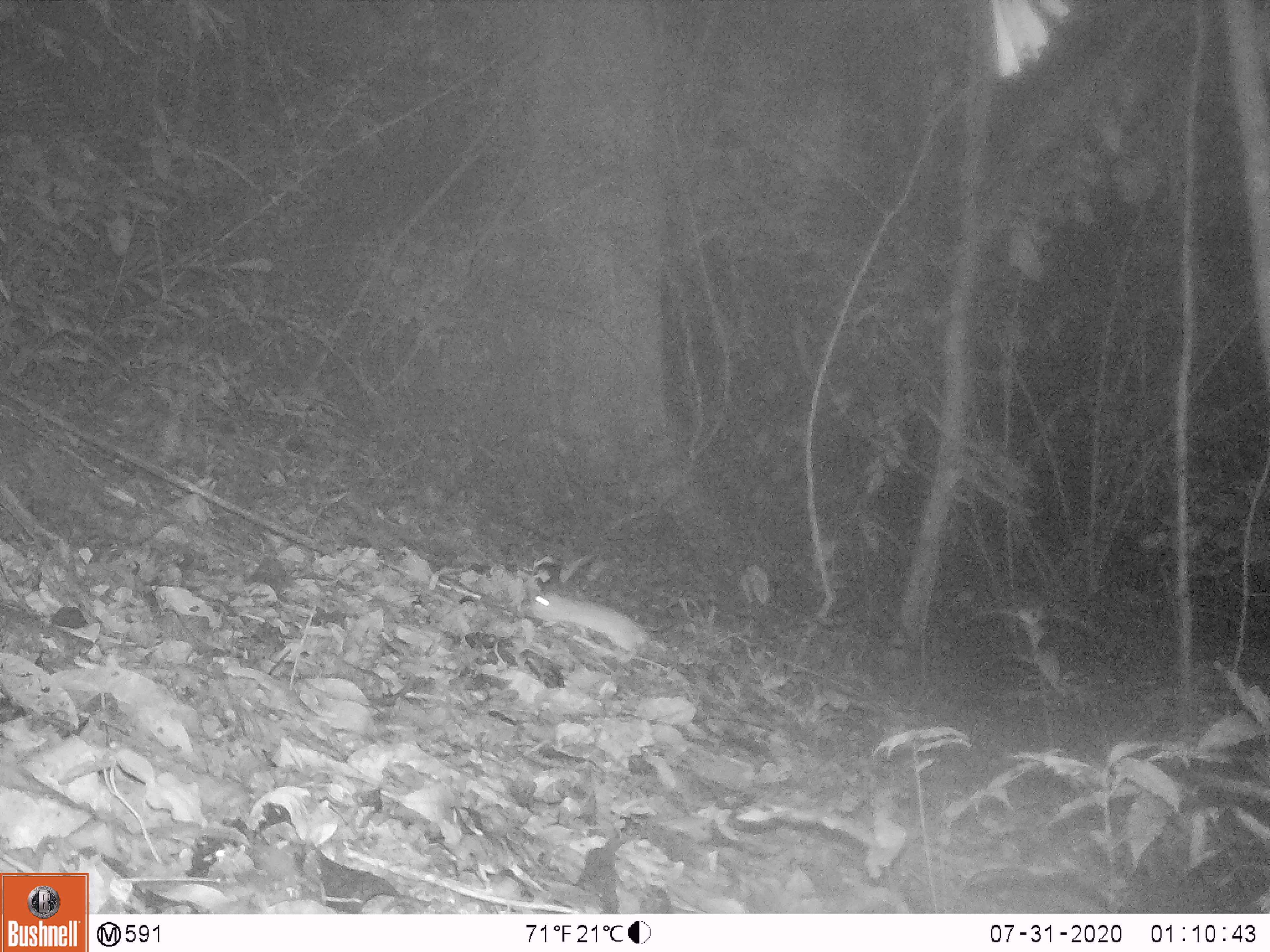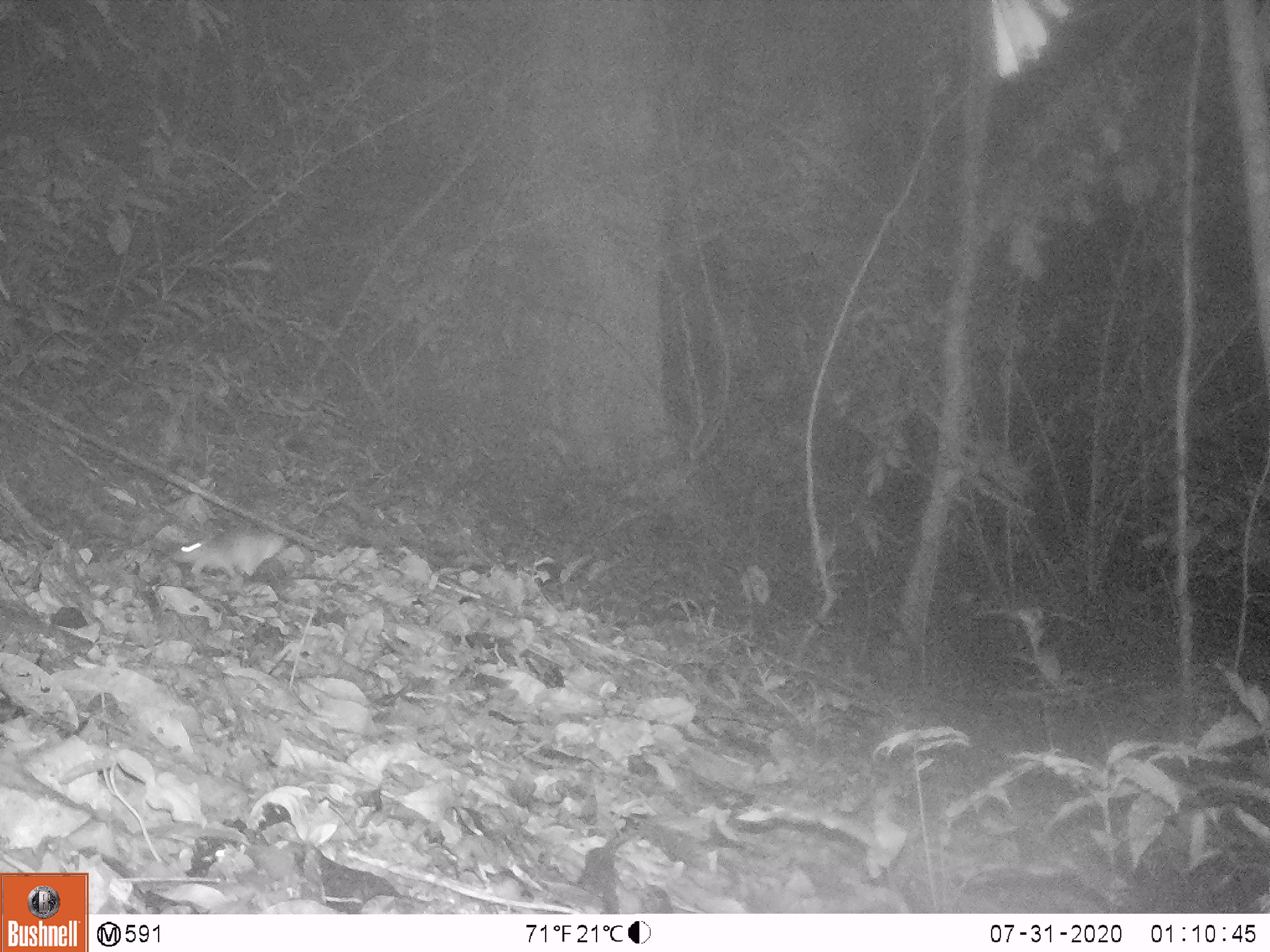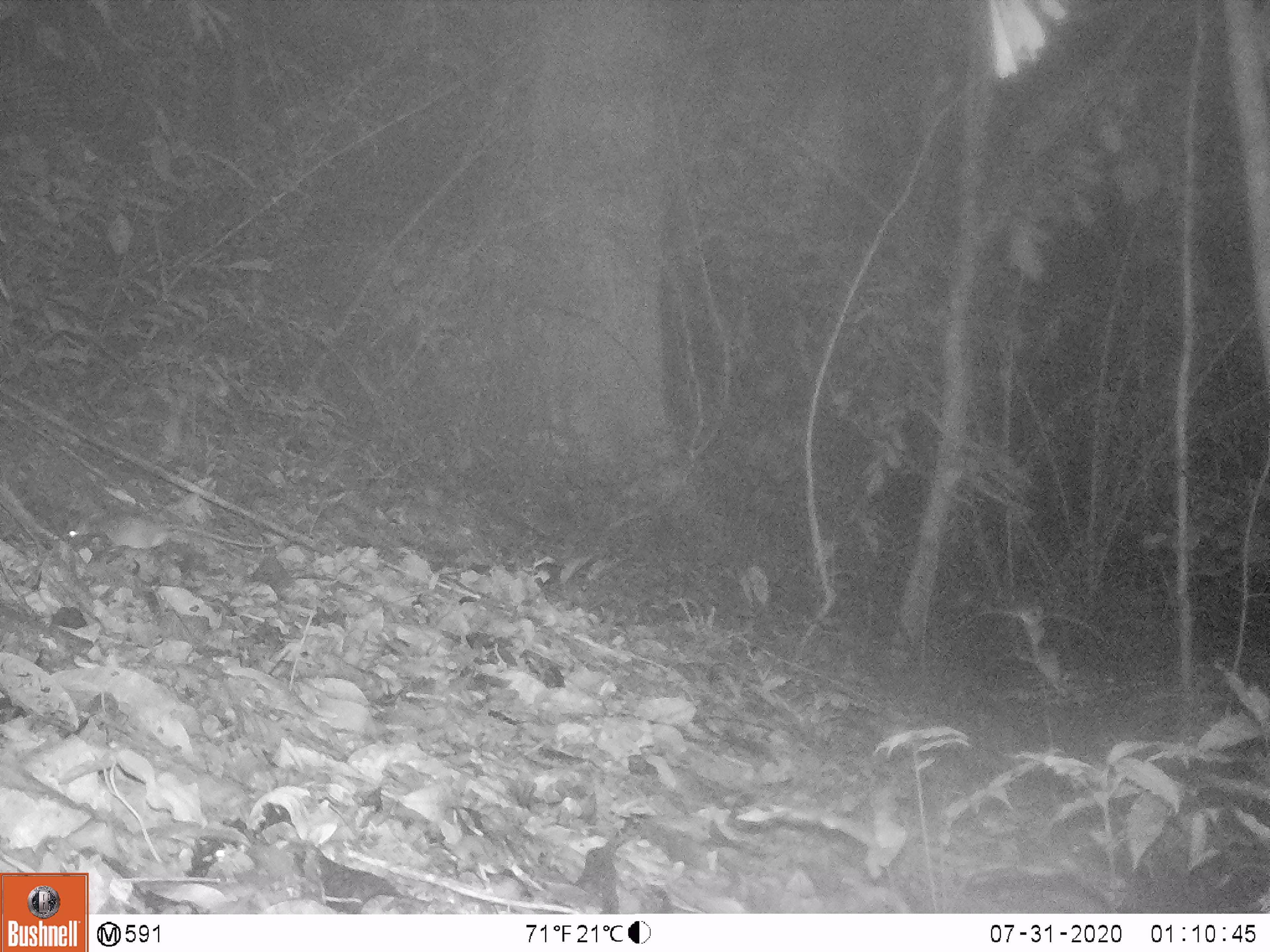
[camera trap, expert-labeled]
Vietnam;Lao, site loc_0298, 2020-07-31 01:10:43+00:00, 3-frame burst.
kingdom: Animalia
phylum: Chordata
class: Mammalia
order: Rodentia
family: Muridae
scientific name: Muridae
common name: old-world mice and rats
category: unidentified murid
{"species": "unidentified murid (old-world mice and rats) (Muridae)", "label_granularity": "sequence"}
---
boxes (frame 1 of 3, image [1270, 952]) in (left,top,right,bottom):
unidentified murid: (529,590,665,664)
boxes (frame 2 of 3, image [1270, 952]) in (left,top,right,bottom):
unidentified murid: (171,529,285,585)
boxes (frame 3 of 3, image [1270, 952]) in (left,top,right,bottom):
unidentified murid: (62,509,276,551)